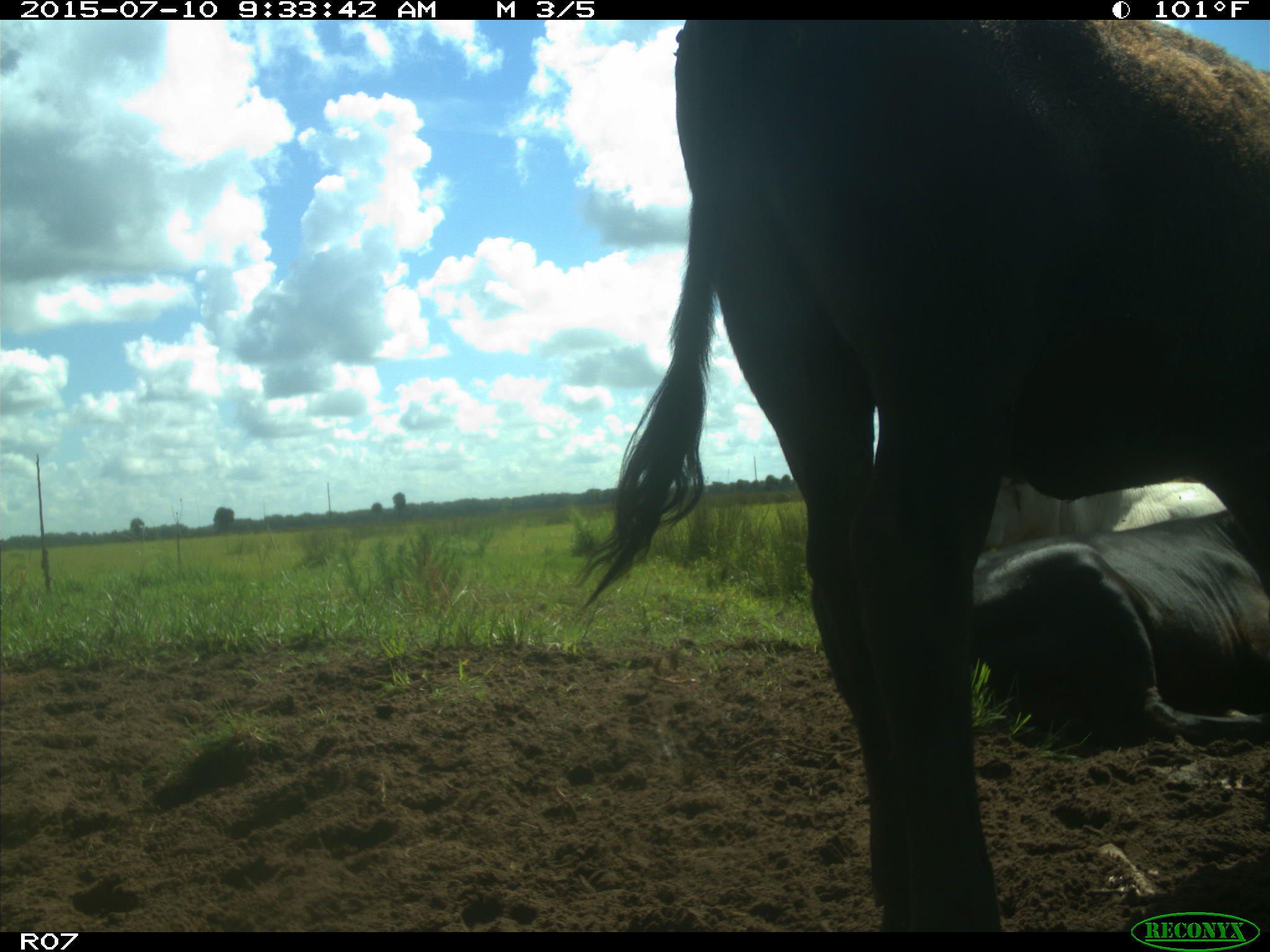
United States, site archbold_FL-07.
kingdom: Animalia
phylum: Chordata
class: Mammalia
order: Artiodactyla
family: Bovidae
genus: Bos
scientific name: Bos taurus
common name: domestic cow